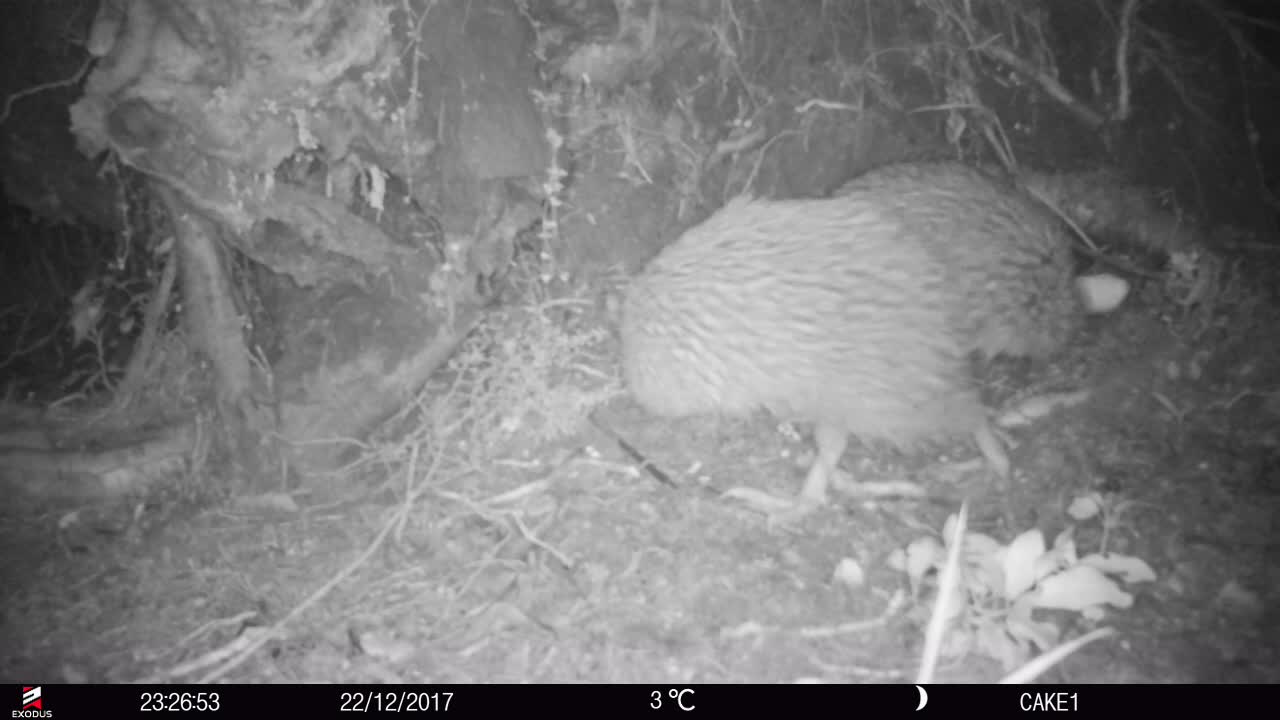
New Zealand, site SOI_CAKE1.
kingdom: Animalia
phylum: Chordata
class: Aves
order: Apterygiformes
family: Apterygidae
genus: Apteryx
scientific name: Apteryx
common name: kiwi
Kiwi (Apteryx).